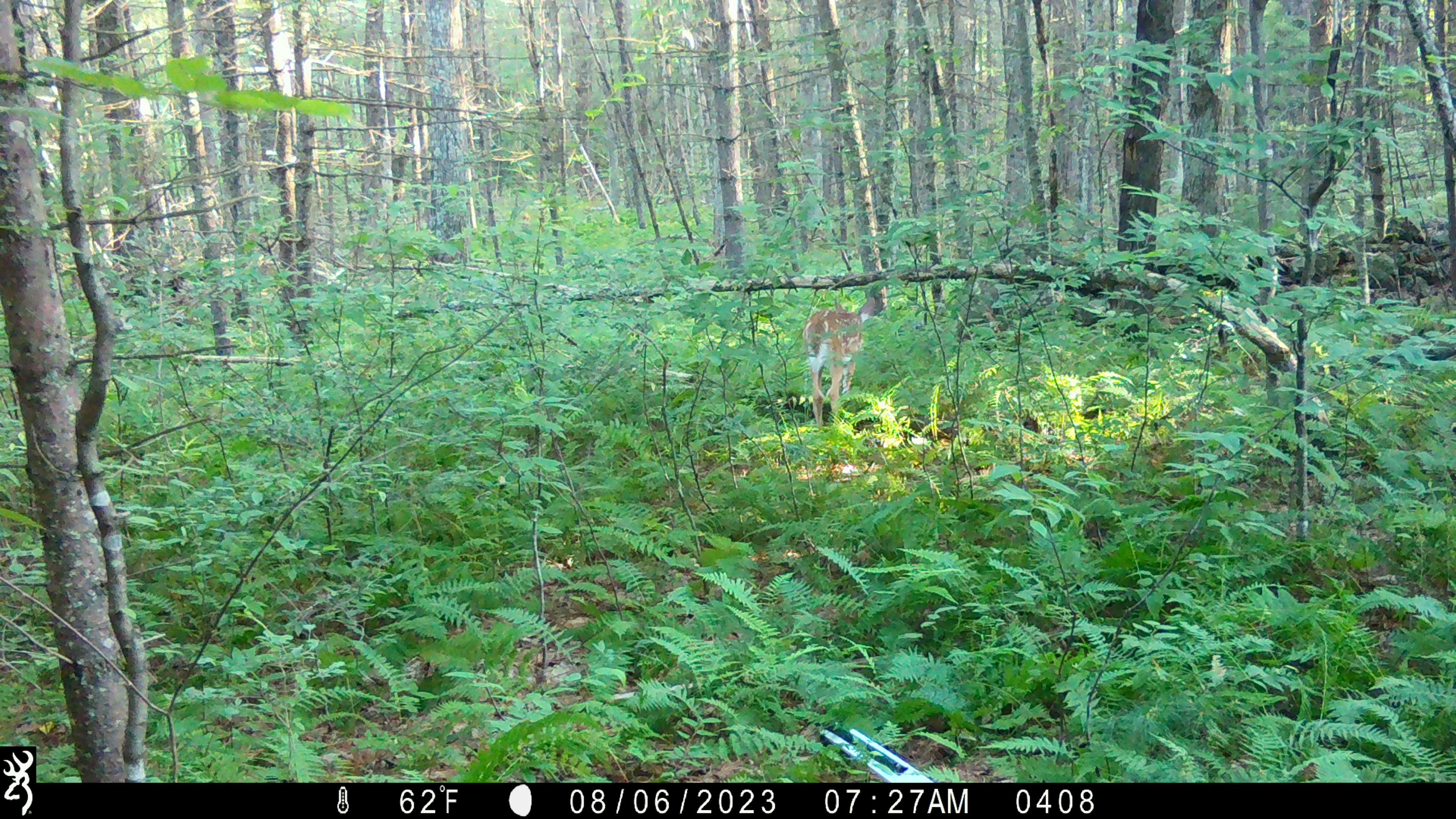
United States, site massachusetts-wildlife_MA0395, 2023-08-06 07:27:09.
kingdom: Animalia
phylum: Chordata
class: Mammalia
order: Artiodactyla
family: Cervidae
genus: Odocoileus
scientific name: Odocoileus virginianus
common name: white-tailed deer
White-tailed deer (Odocoileus virginianus).